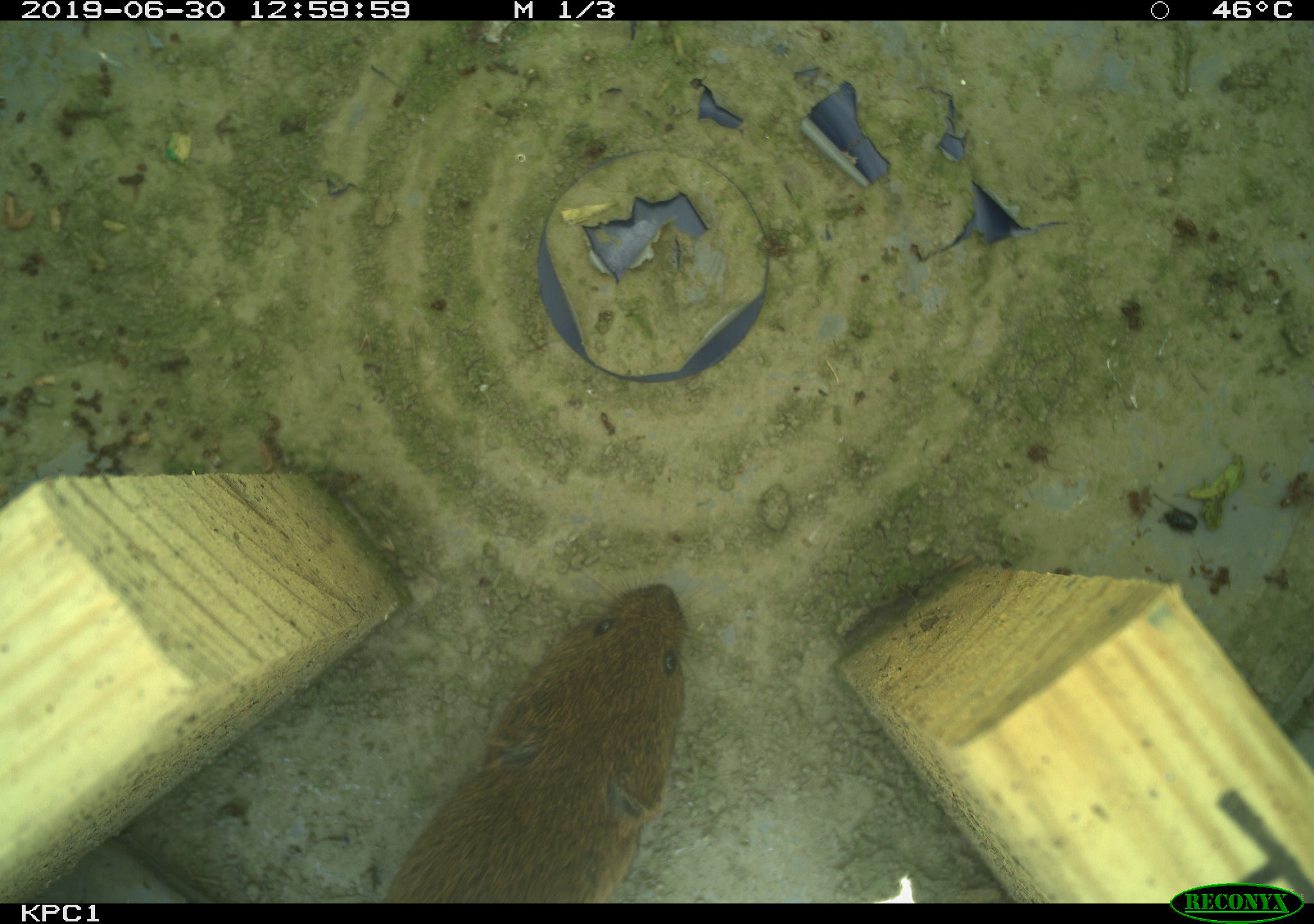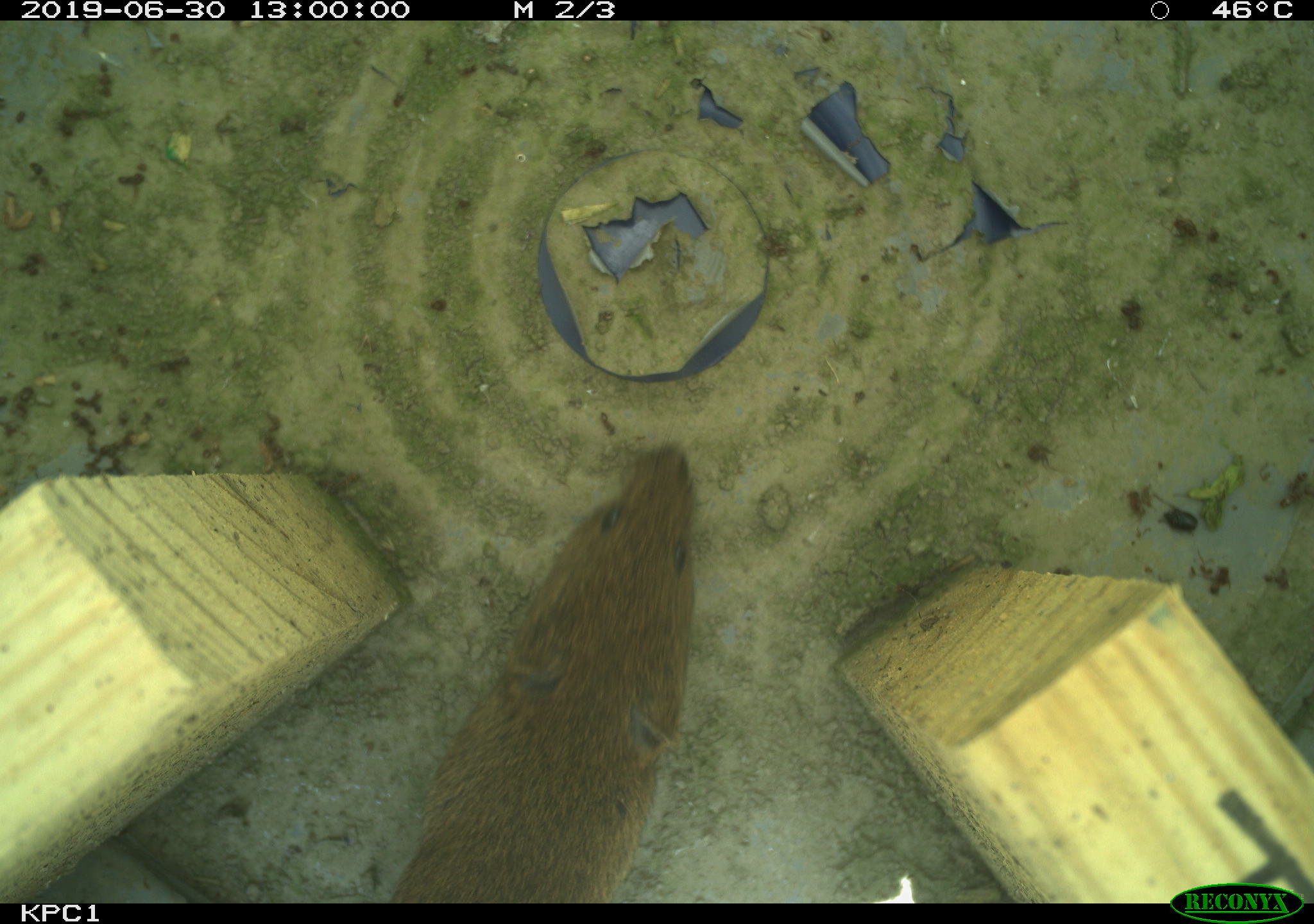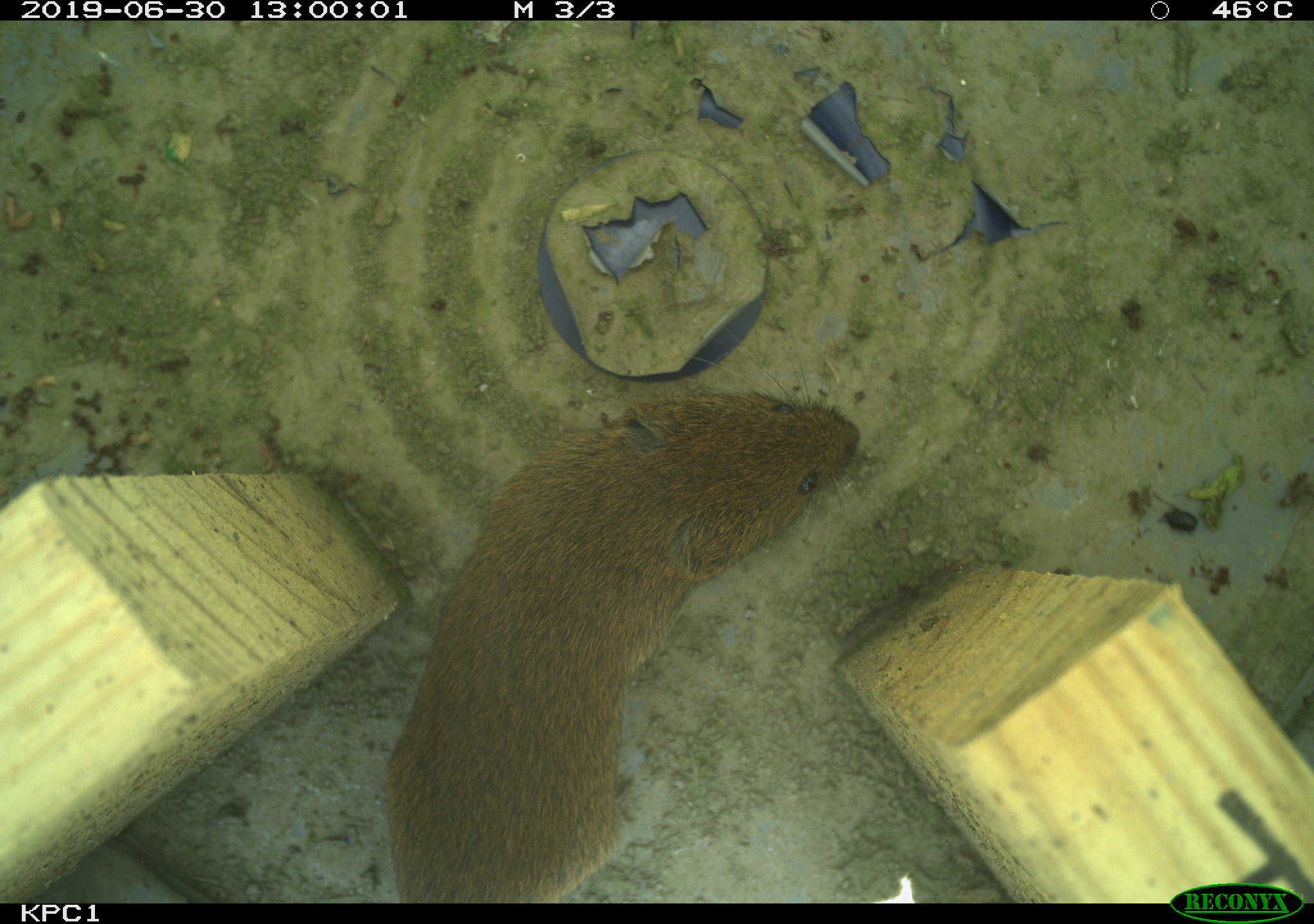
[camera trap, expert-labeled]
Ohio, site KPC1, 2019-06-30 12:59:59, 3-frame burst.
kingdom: Animalia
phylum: Chordata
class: Mammalia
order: Rodentia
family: Cricetidae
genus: Microtus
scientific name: Microtus pennsylvanicus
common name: meadow vole